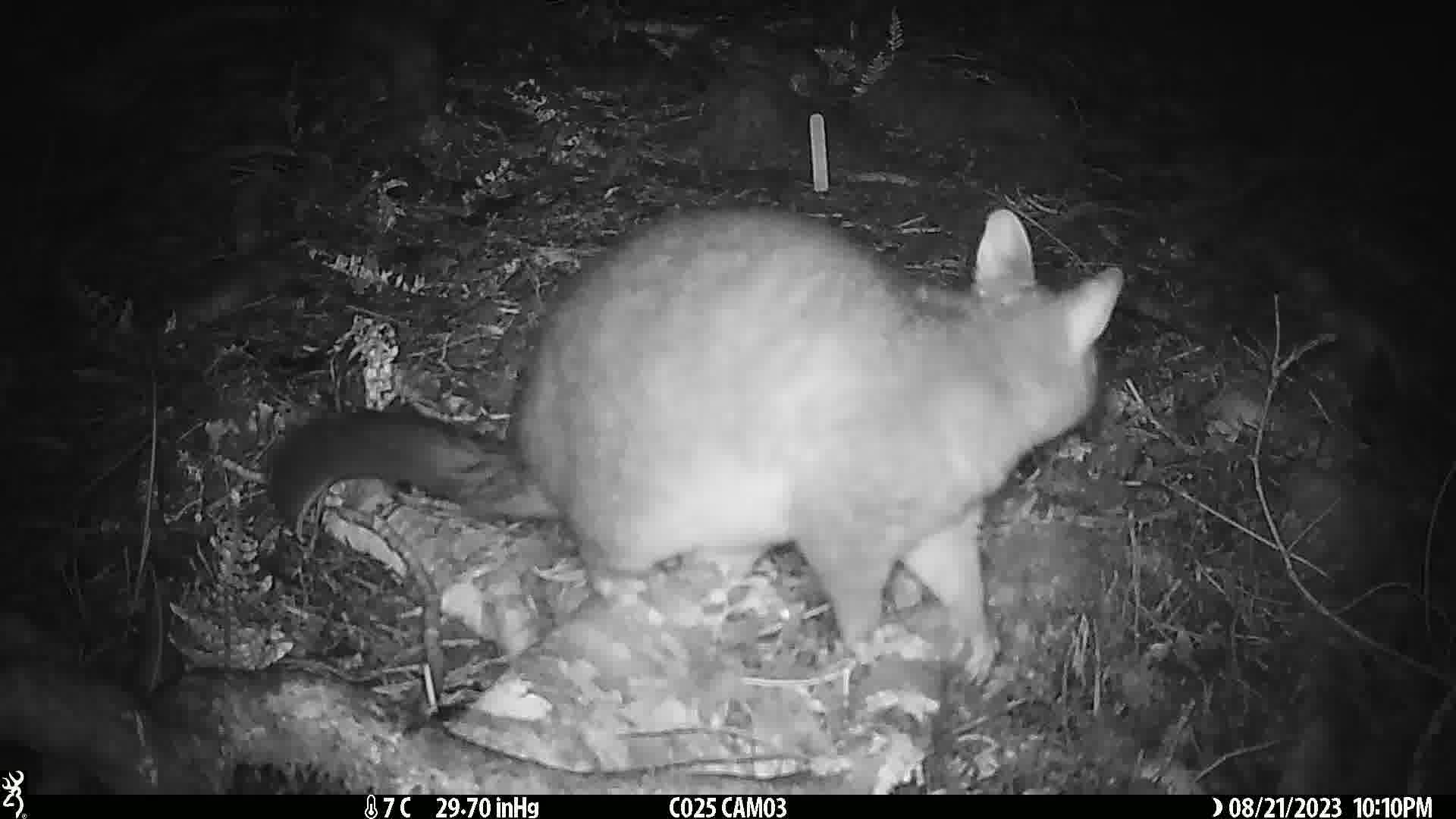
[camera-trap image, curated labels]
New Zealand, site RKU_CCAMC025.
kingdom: Animalia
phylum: Chordata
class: Mammalia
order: Diprotodontia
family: Phalangeridae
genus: Trichosurus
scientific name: Trichosurus vulpecula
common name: common brushtail possum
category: possum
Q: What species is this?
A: Possum (common brushtail possum) (Trichosurus vulpecula).